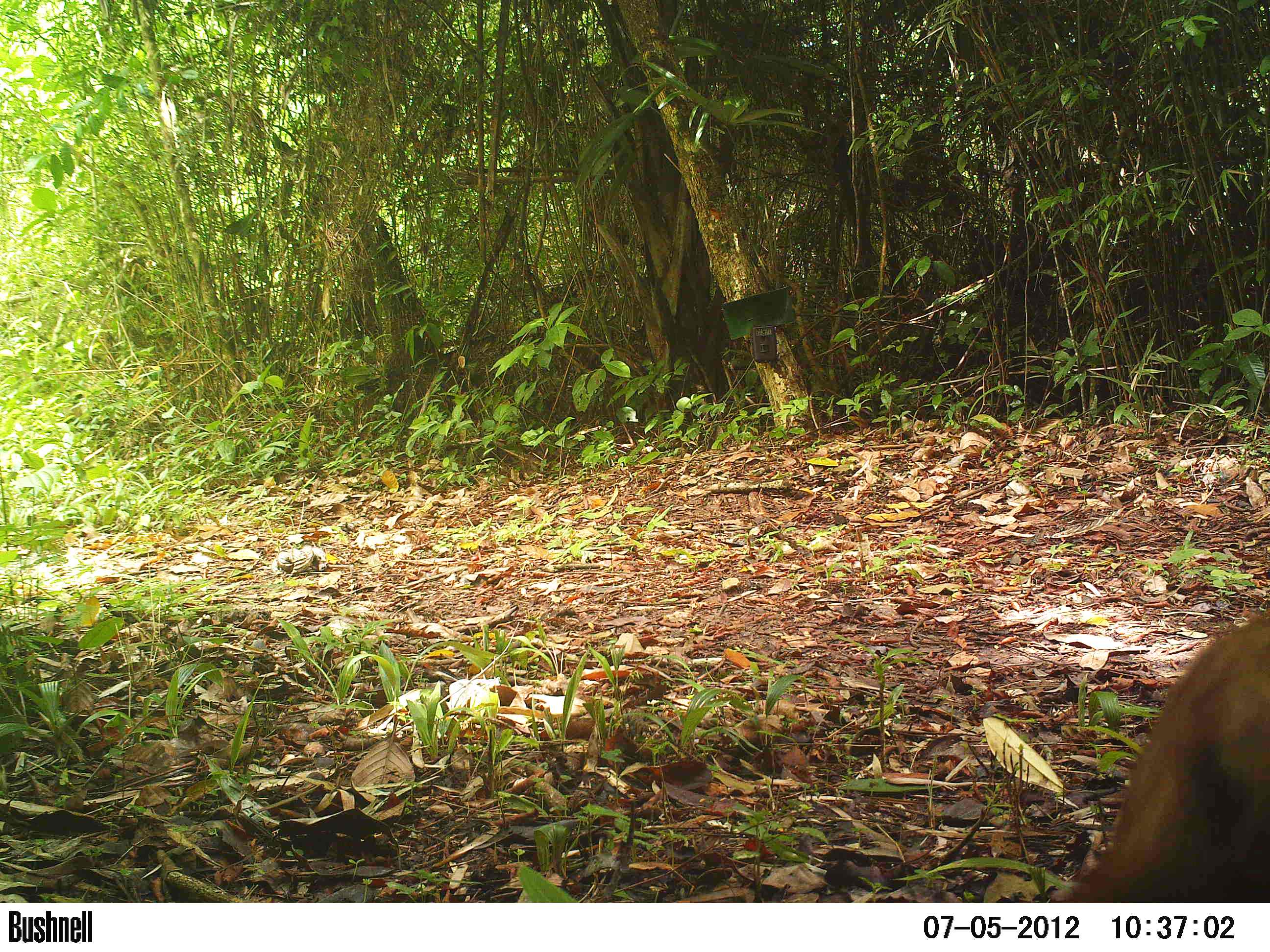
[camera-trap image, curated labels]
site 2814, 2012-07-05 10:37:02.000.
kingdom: Animalia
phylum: Chordata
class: Mammalia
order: Artiodactyla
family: Cervidae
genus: Odocoileus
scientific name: Odocoileus pandora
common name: yucatán brown brocket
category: mazama pandora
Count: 1.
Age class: adult.